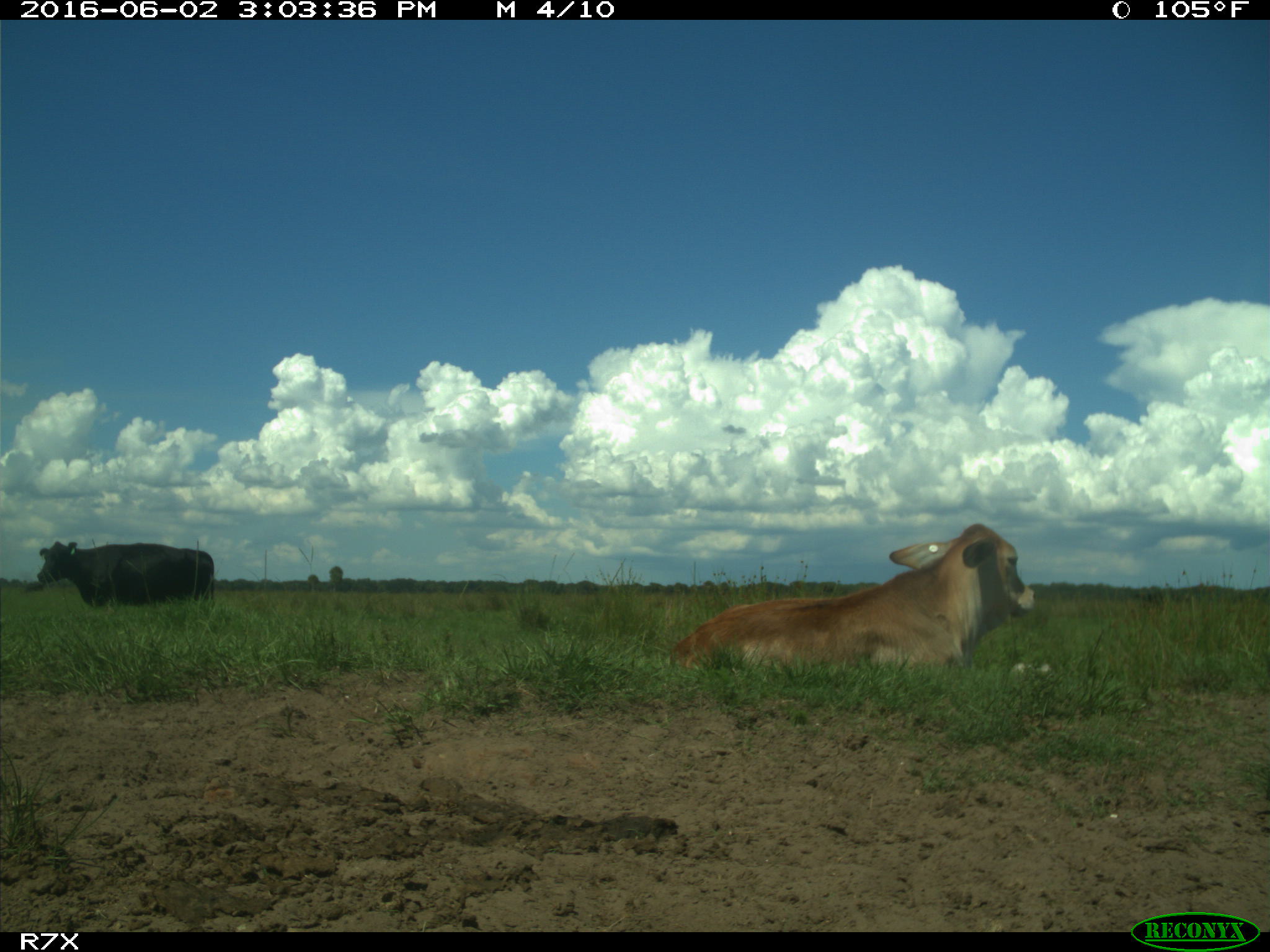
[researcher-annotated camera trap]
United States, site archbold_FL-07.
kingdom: Animalia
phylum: Chordata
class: Mammalia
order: Artiodactyla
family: Bovidae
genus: Bos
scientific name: Bos taurus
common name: domestic cow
Bos taurus (domestic cow).